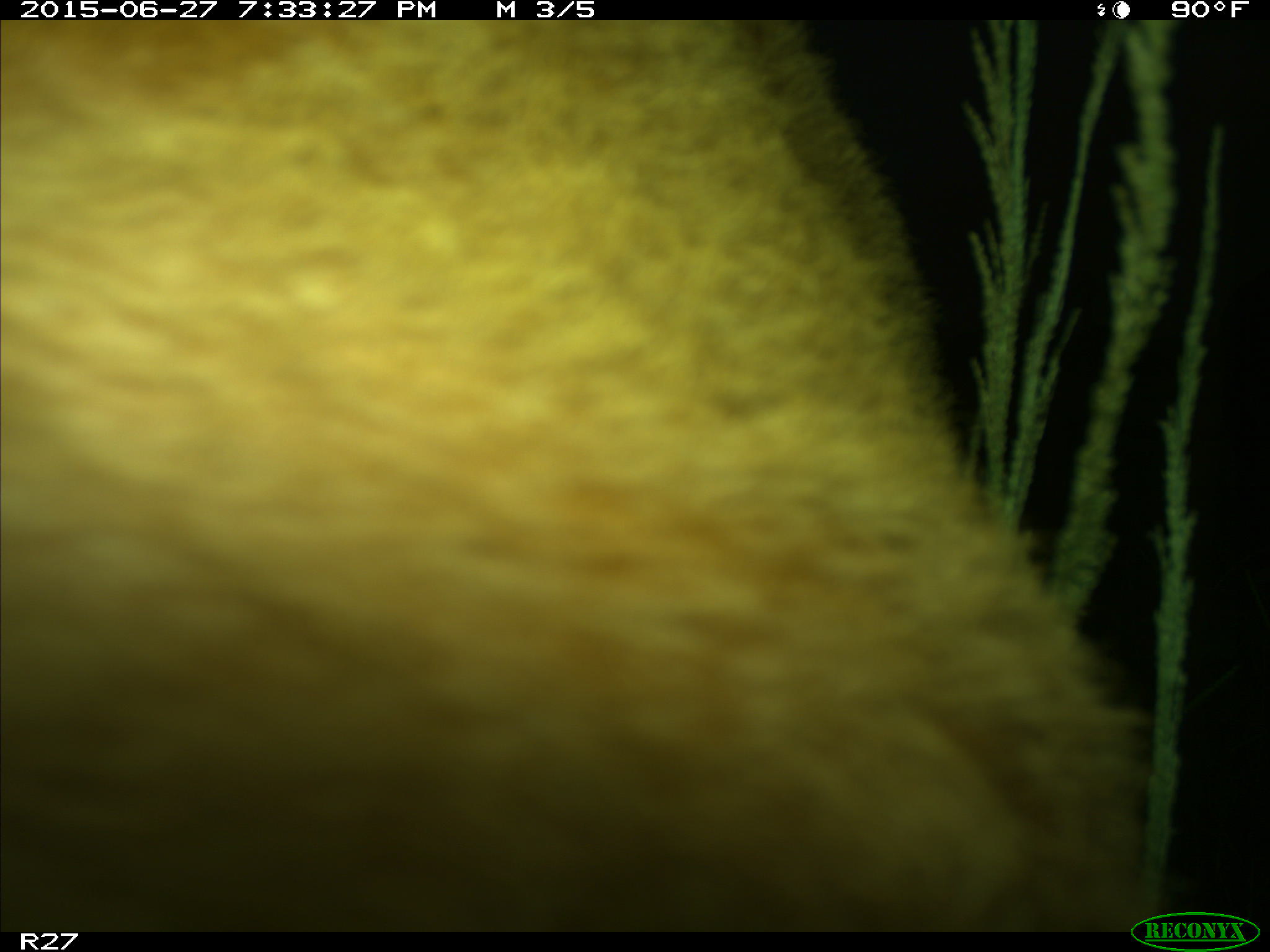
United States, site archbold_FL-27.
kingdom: Animalia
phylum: Chordata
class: Mammalia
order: Artiodactyla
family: Bovidae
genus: Bos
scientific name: Bos taurus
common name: domestic cow